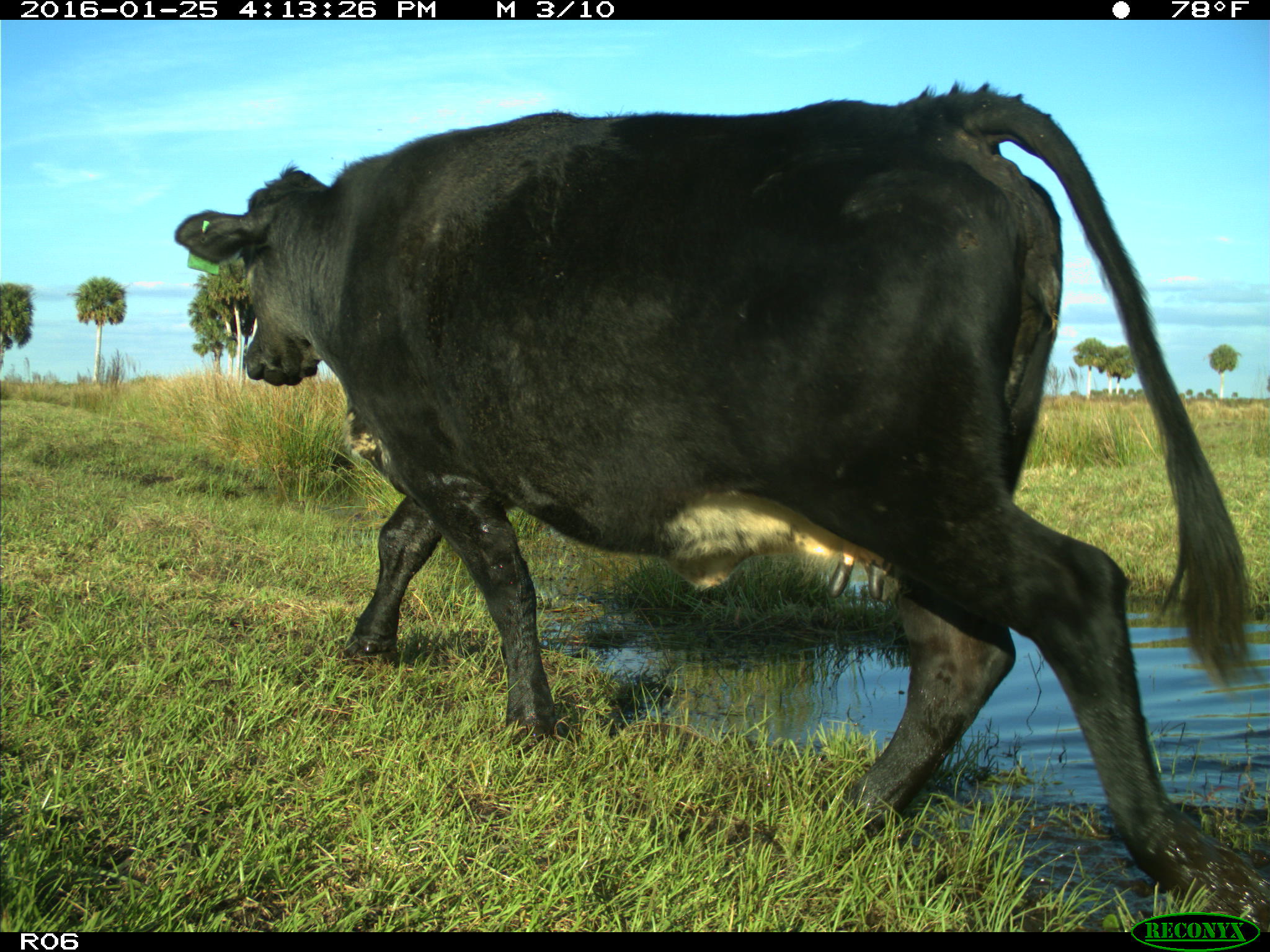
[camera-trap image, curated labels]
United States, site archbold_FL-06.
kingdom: Animalia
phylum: Chordata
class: Mammalia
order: Artiodactyla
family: Bovidae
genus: Bos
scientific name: Bos taurus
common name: domestic cow